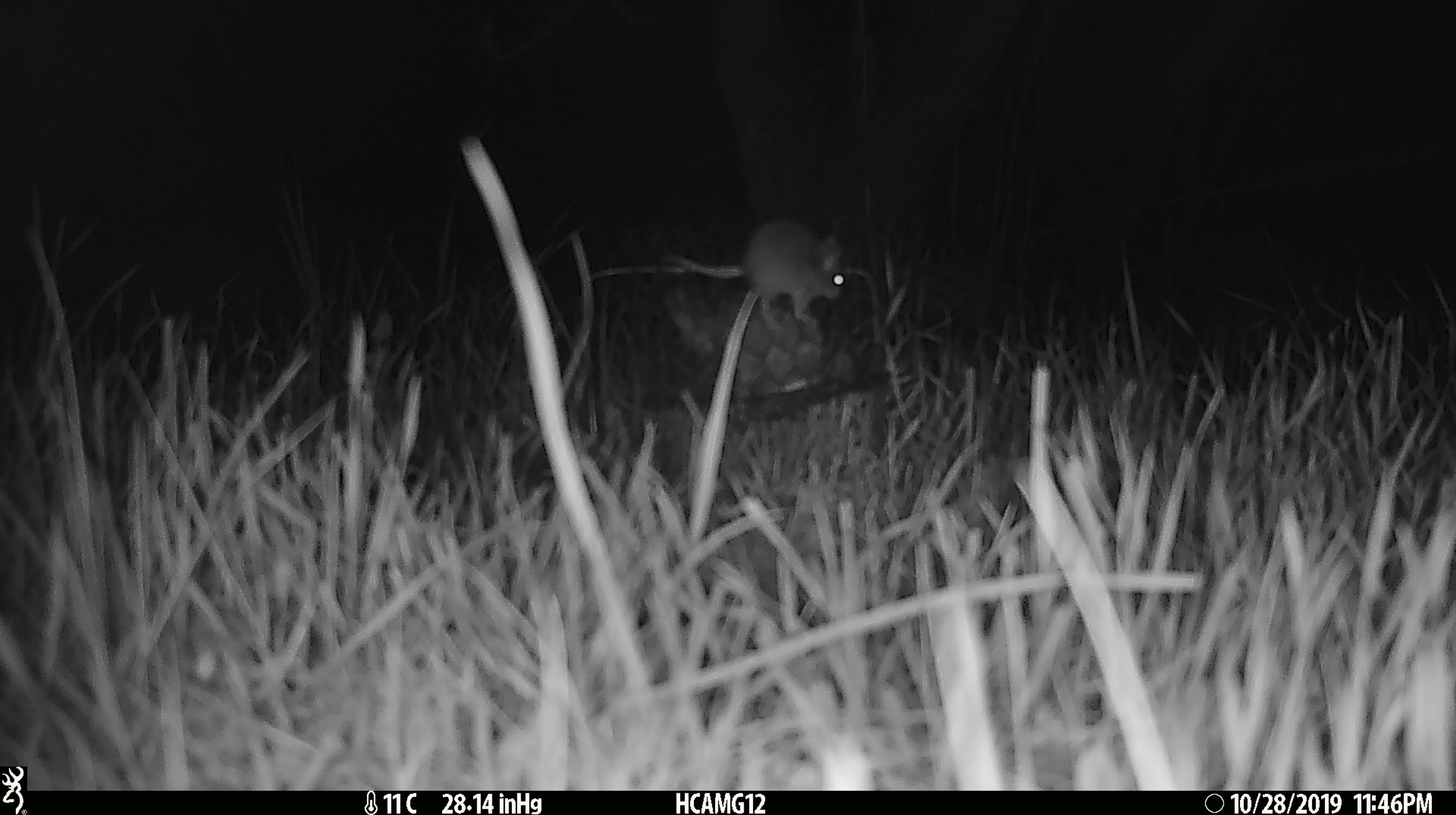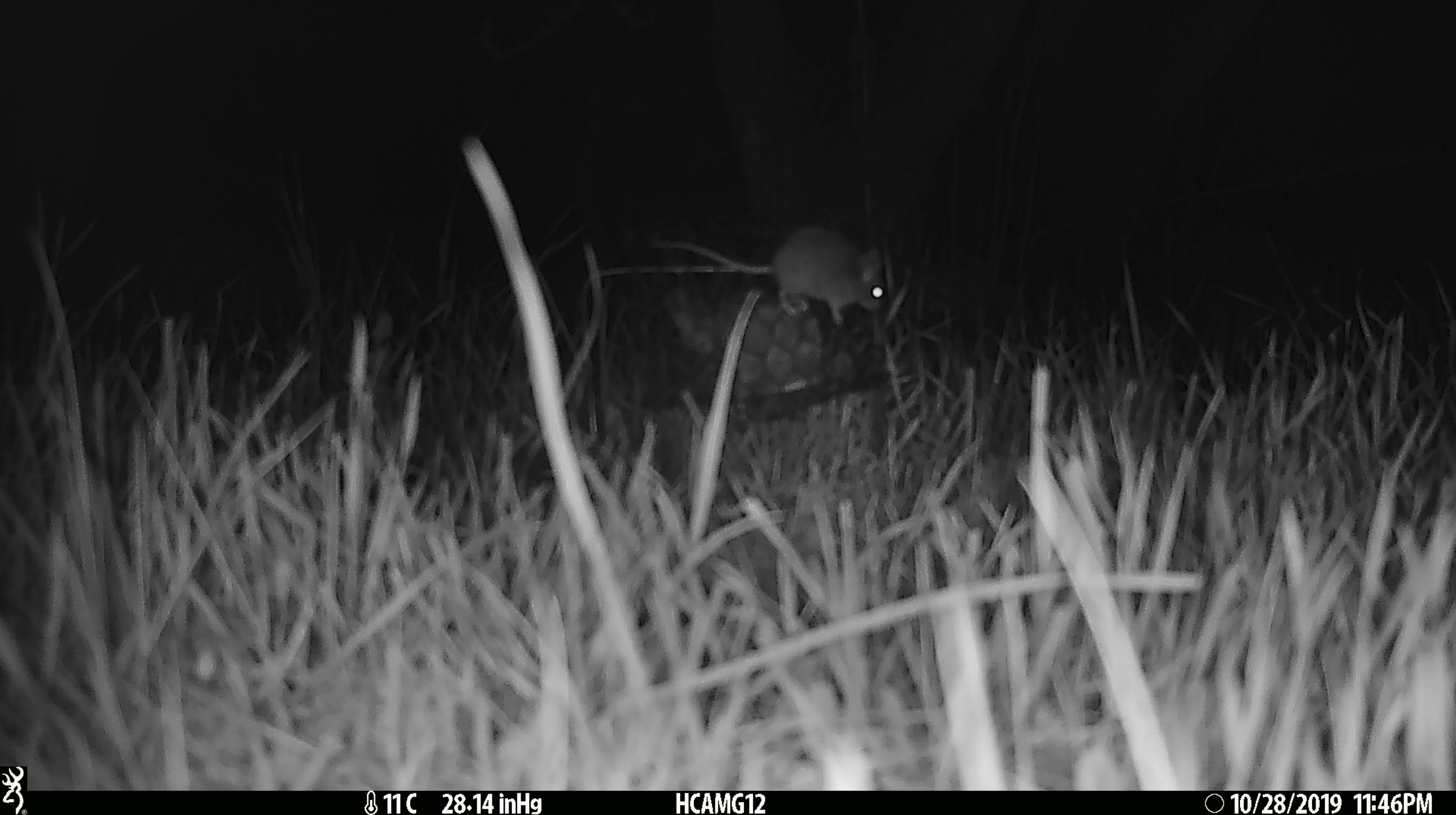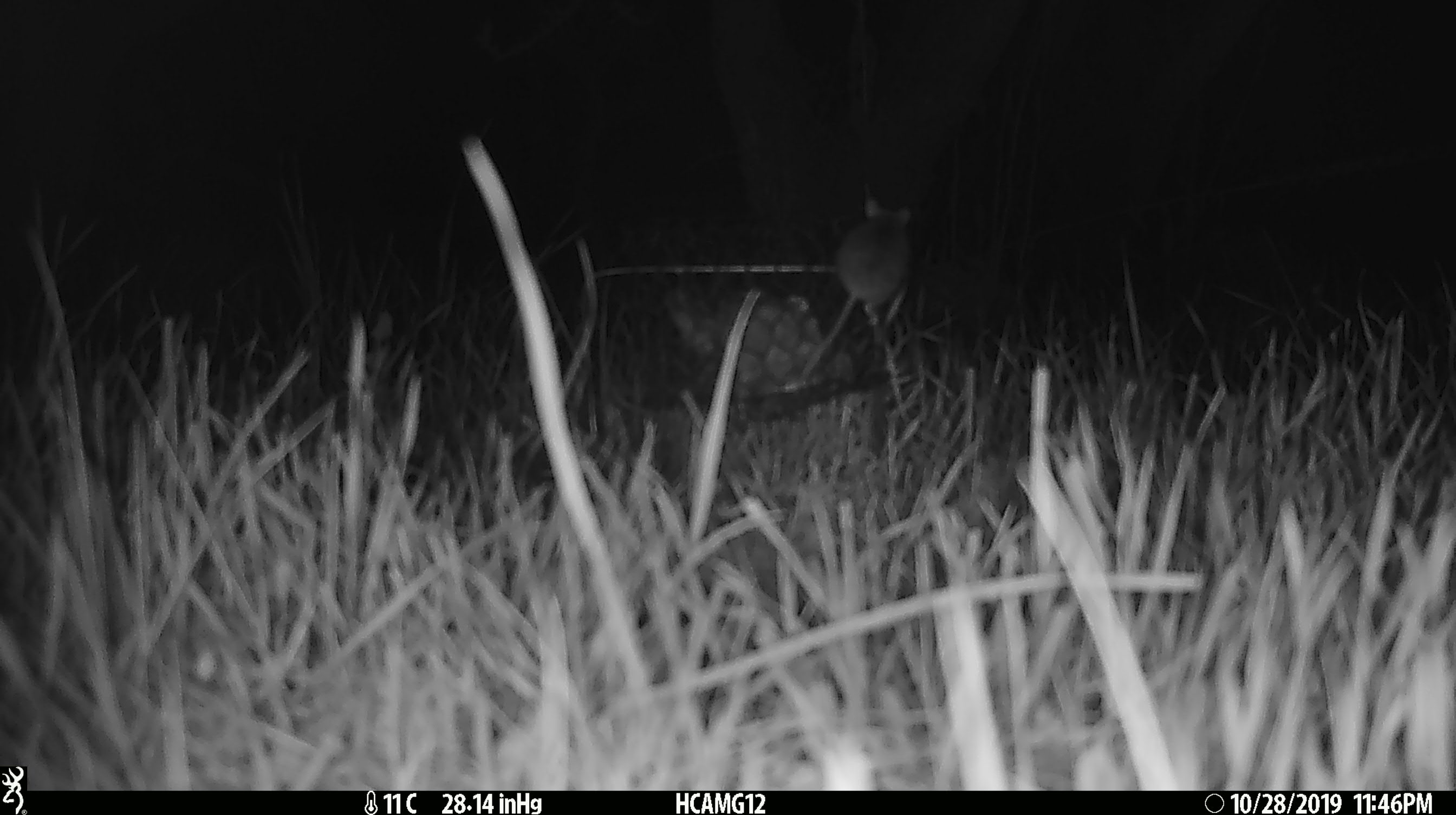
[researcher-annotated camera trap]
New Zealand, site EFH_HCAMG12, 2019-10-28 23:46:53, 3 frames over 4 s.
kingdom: Animalia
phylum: Chordata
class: Mammalia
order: Rodentia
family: Muridae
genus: Mus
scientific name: Mus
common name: mouse